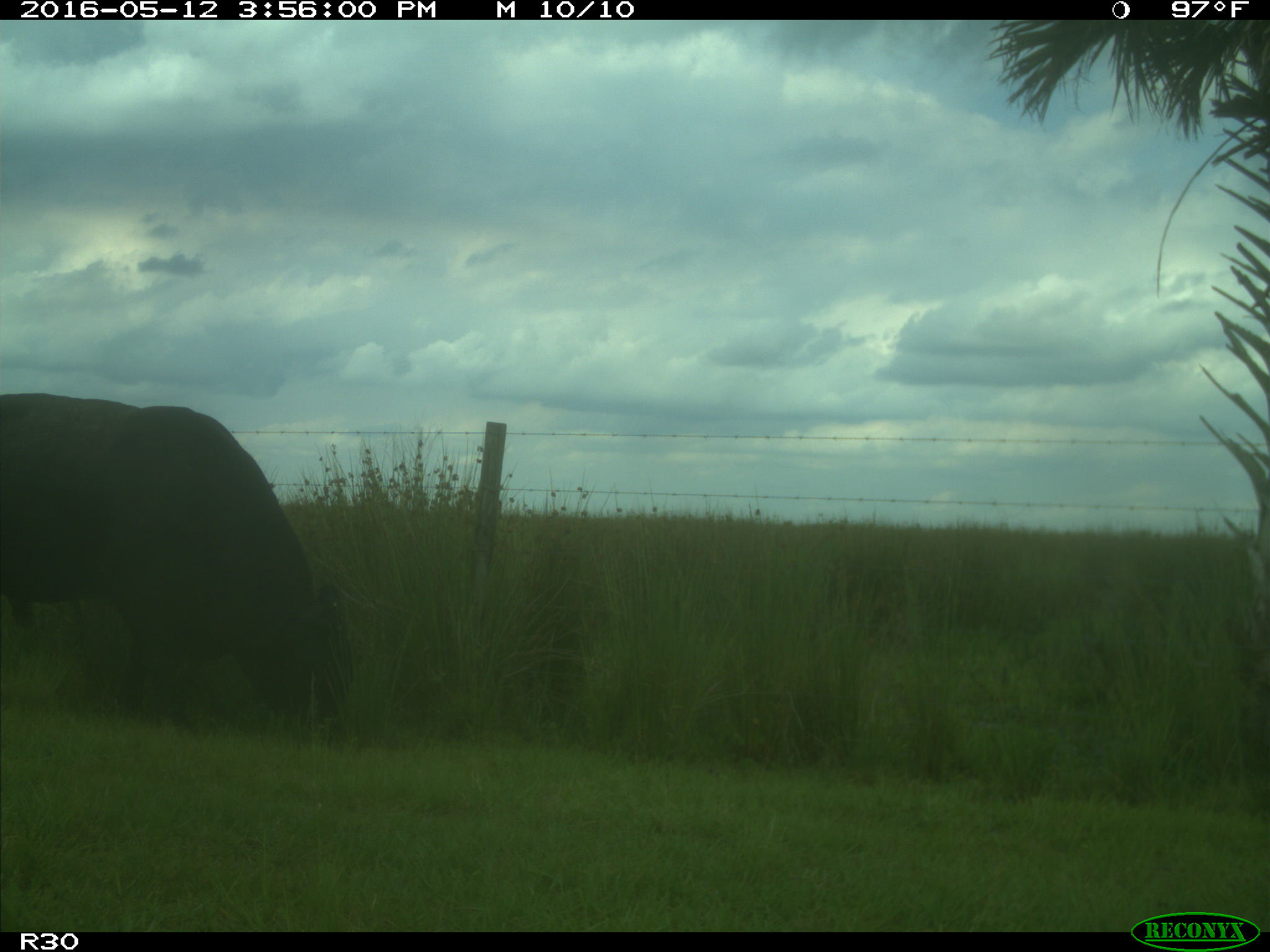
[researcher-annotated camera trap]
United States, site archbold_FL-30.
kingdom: Animalia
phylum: Chordata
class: Mammalia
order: Artiodactyla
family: Bovidae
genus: Bos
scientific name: Bos taurus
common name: domestic cow